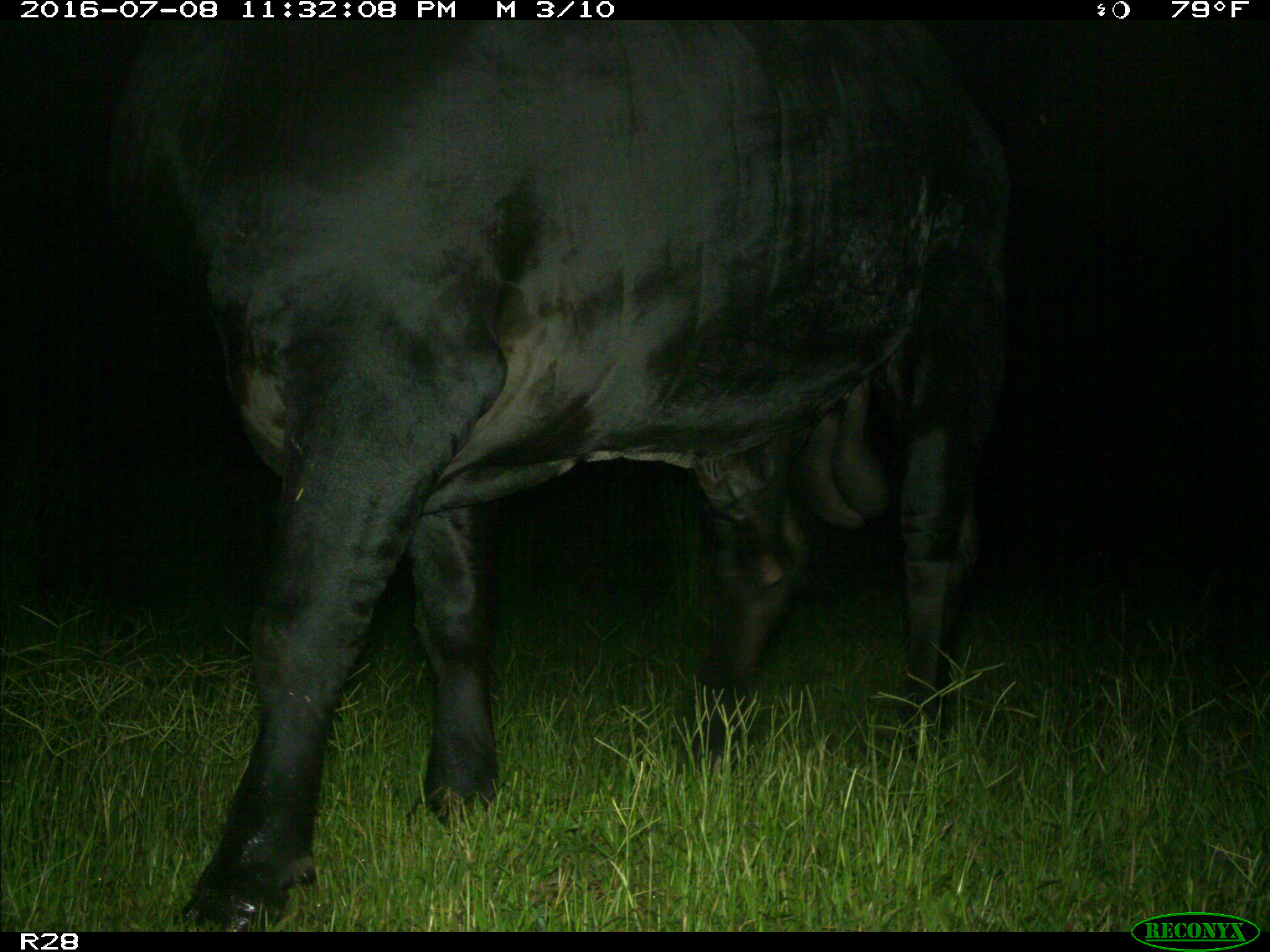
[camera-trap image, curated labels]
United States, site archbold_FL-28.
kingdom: Animalia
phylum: Chordata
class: Mammalia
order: Artiodactyla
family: Bovidae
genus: Bos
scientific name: Bos taurus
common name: domestic cow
Bos taurus (domestic cow).